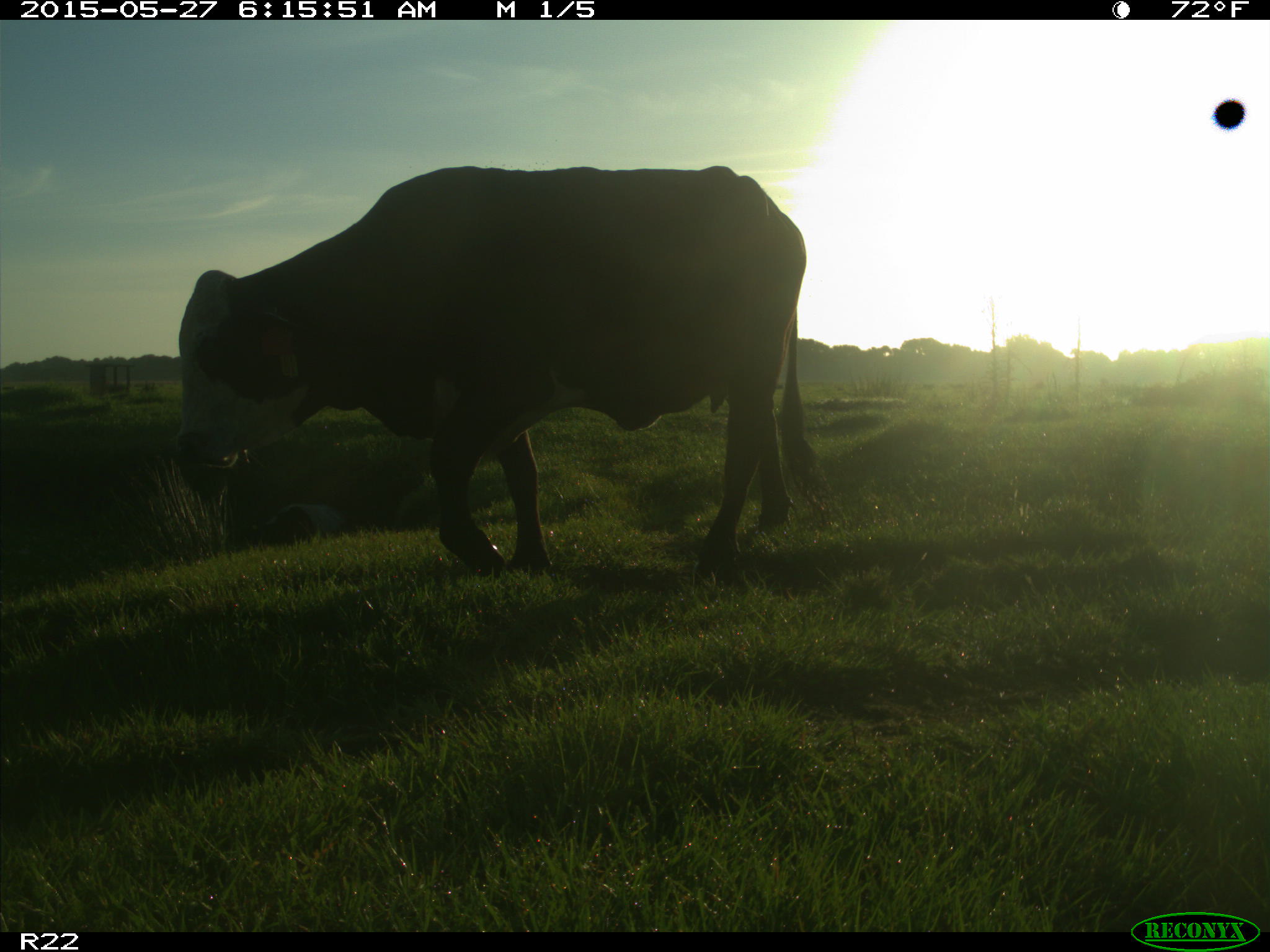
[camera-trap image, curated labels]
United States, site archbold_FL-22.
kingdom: Animalia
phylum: Chordata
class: Mammalia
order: Artiodactyla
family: Bovidae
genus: Bos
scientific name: Bos taurus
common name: domestic cow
Bos taurus (domestic cow).